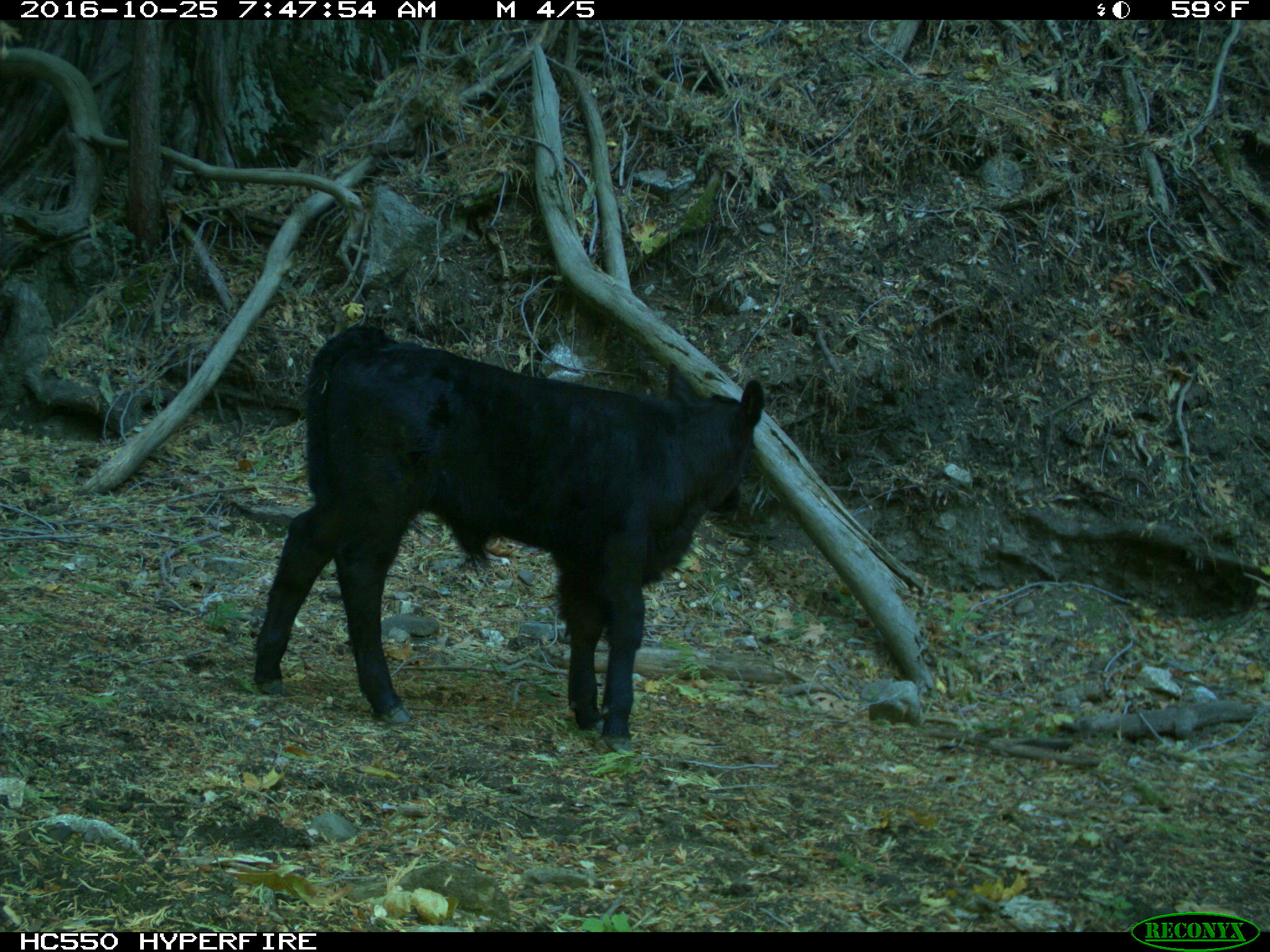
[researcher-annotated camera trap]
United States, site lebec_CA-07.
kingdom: Animalia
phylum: Chordata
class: Mammalia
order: Artiodactyla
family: Bovidae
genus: Bos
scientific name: Bos taurus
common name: domestic cow